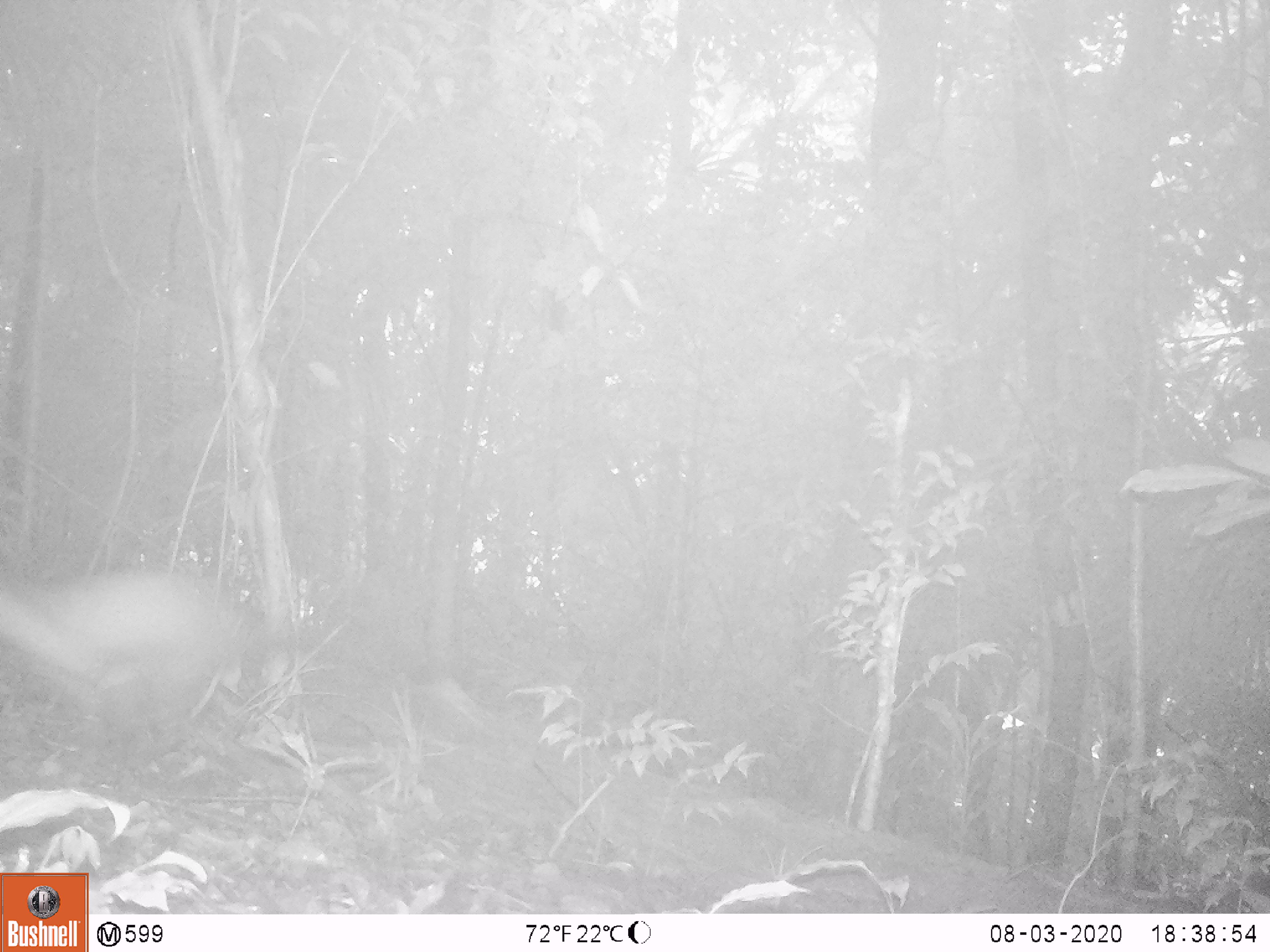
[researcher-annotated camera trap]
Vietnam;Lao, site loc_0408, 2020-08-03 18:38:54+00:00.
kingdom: Animalia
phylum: Chordata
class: Mammalia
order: Carnivora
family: Mustelidae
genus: Martes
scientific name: Martes flavigula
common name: yellow-throated marten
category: yellow throated marten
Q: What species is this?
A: Yellow throated marten (yellow-throated marten) (Martes flavigula).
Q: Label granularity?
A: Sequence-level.